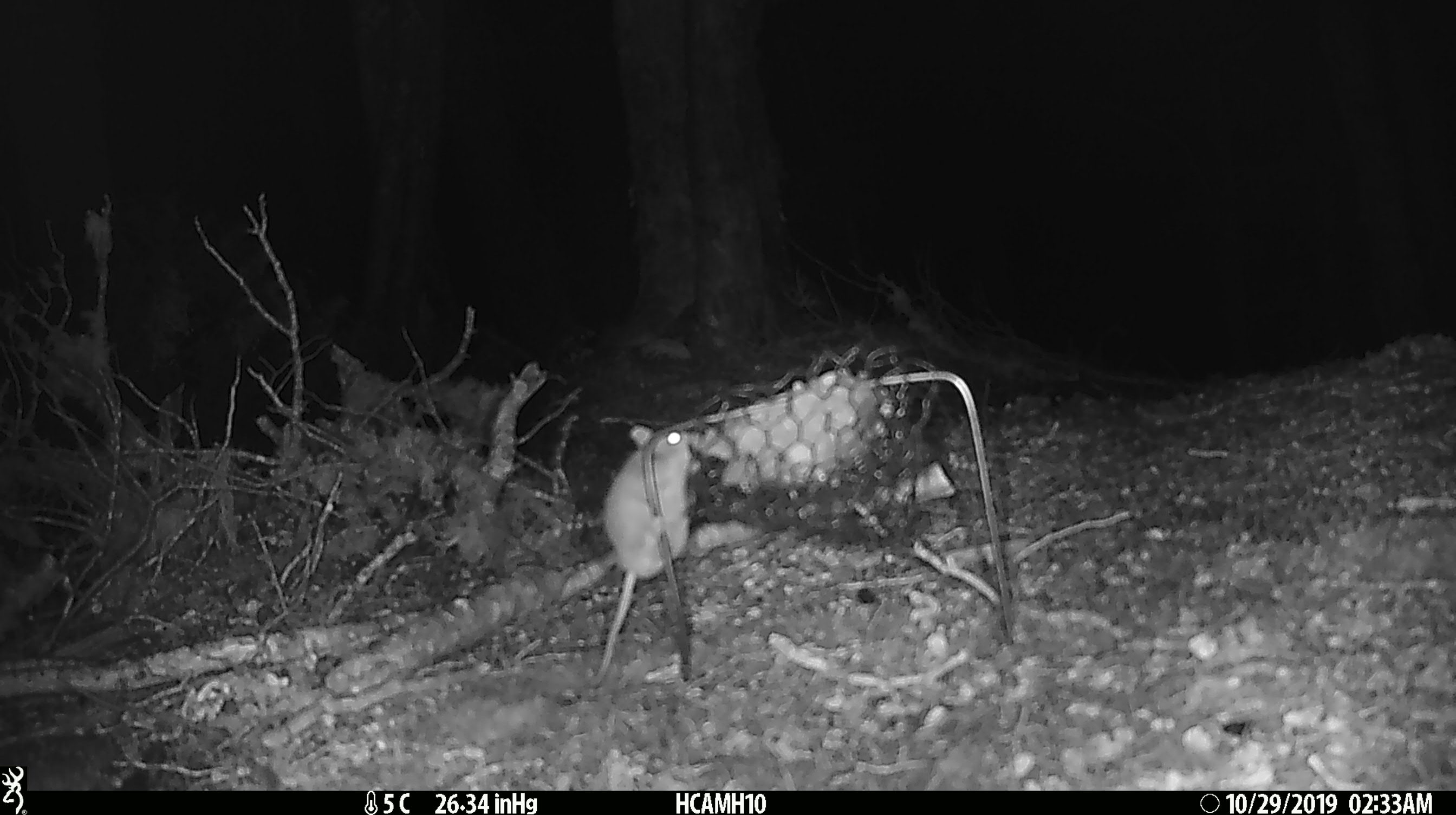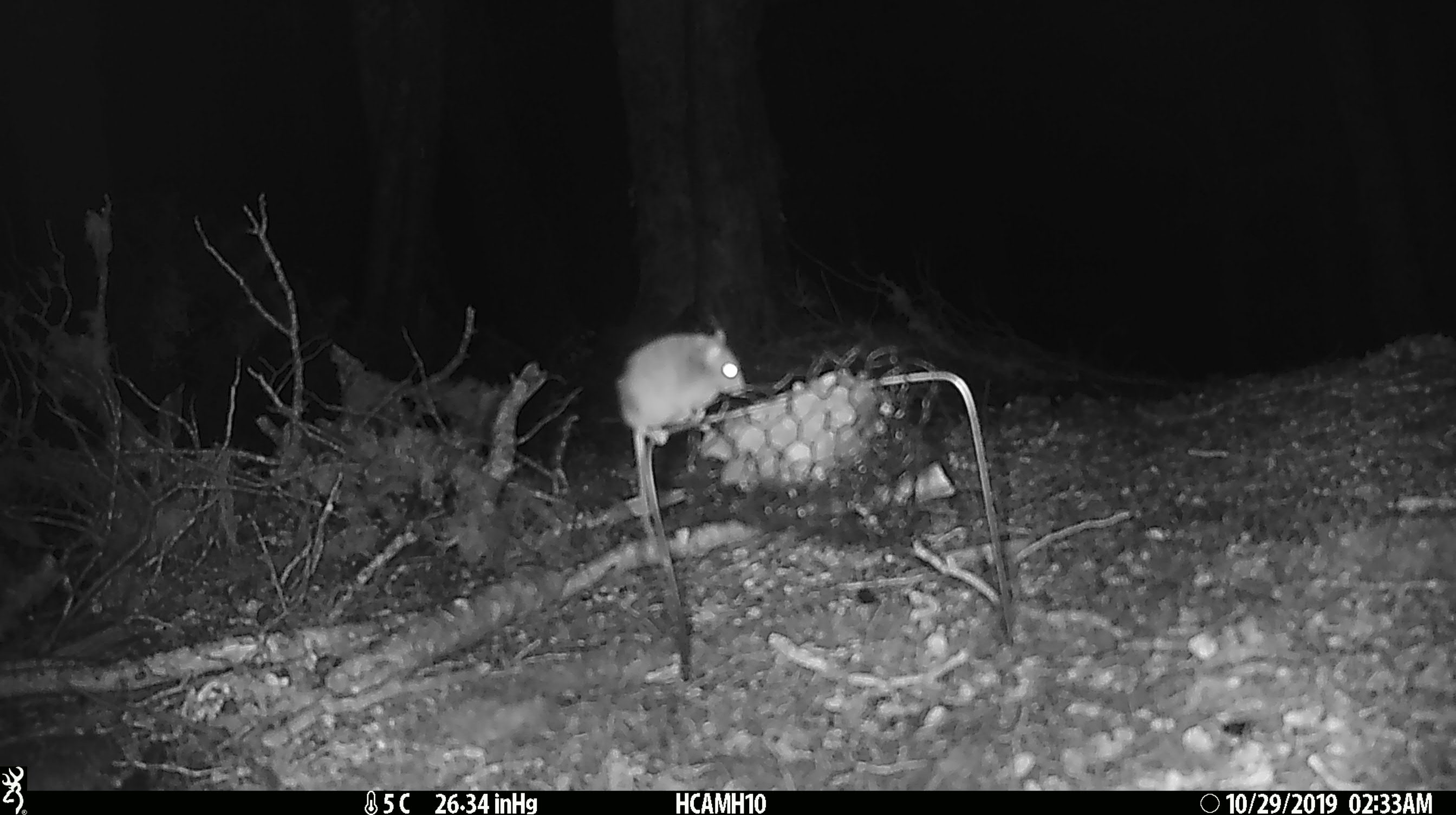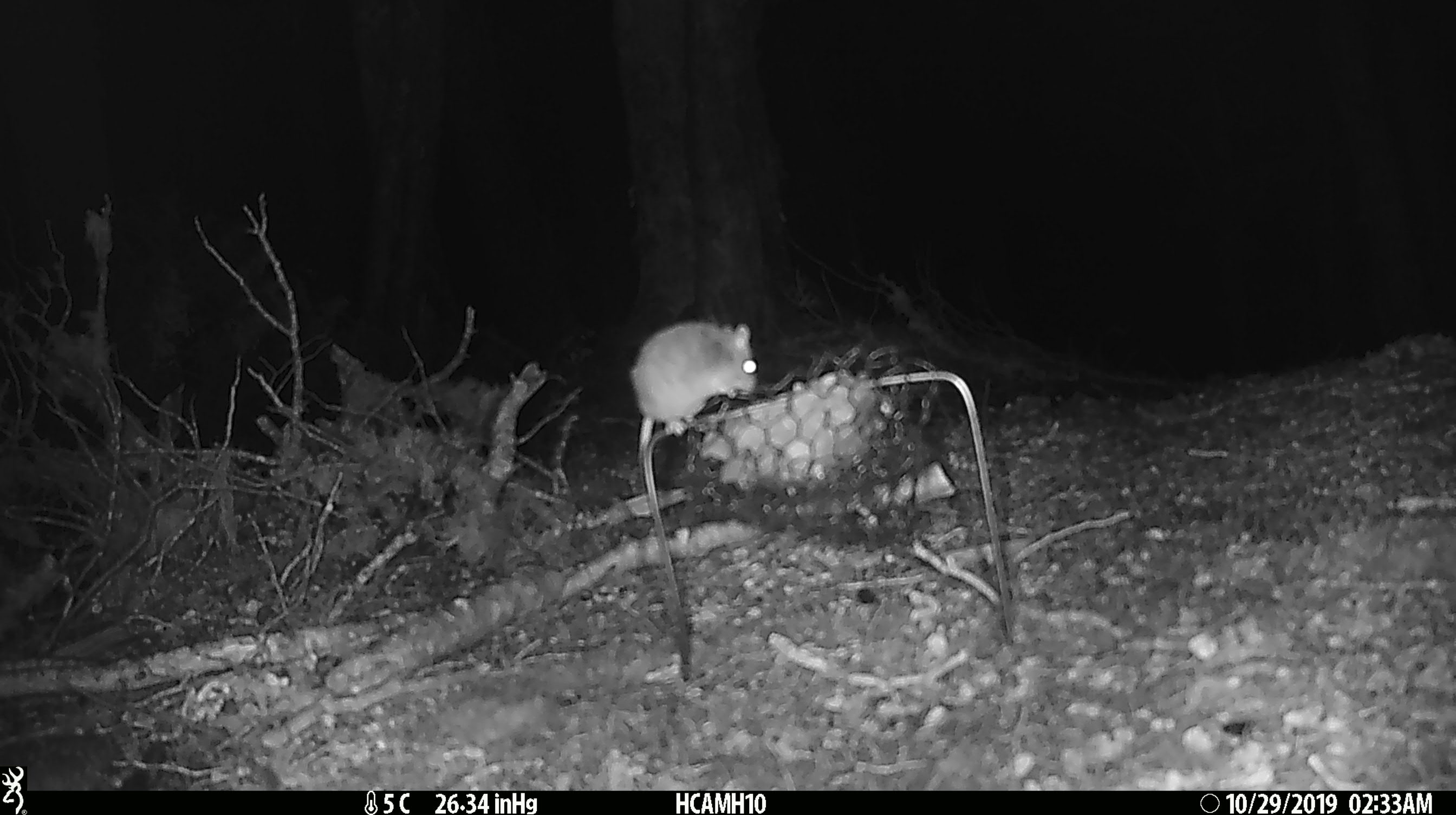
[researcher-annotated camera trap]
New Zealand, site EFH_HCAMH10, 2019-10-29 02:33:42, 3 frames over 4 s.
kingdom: Animalia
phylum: Chordata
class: Mammalia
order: Rodentia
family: Muridae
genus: Mus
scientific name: Mus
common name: mouse